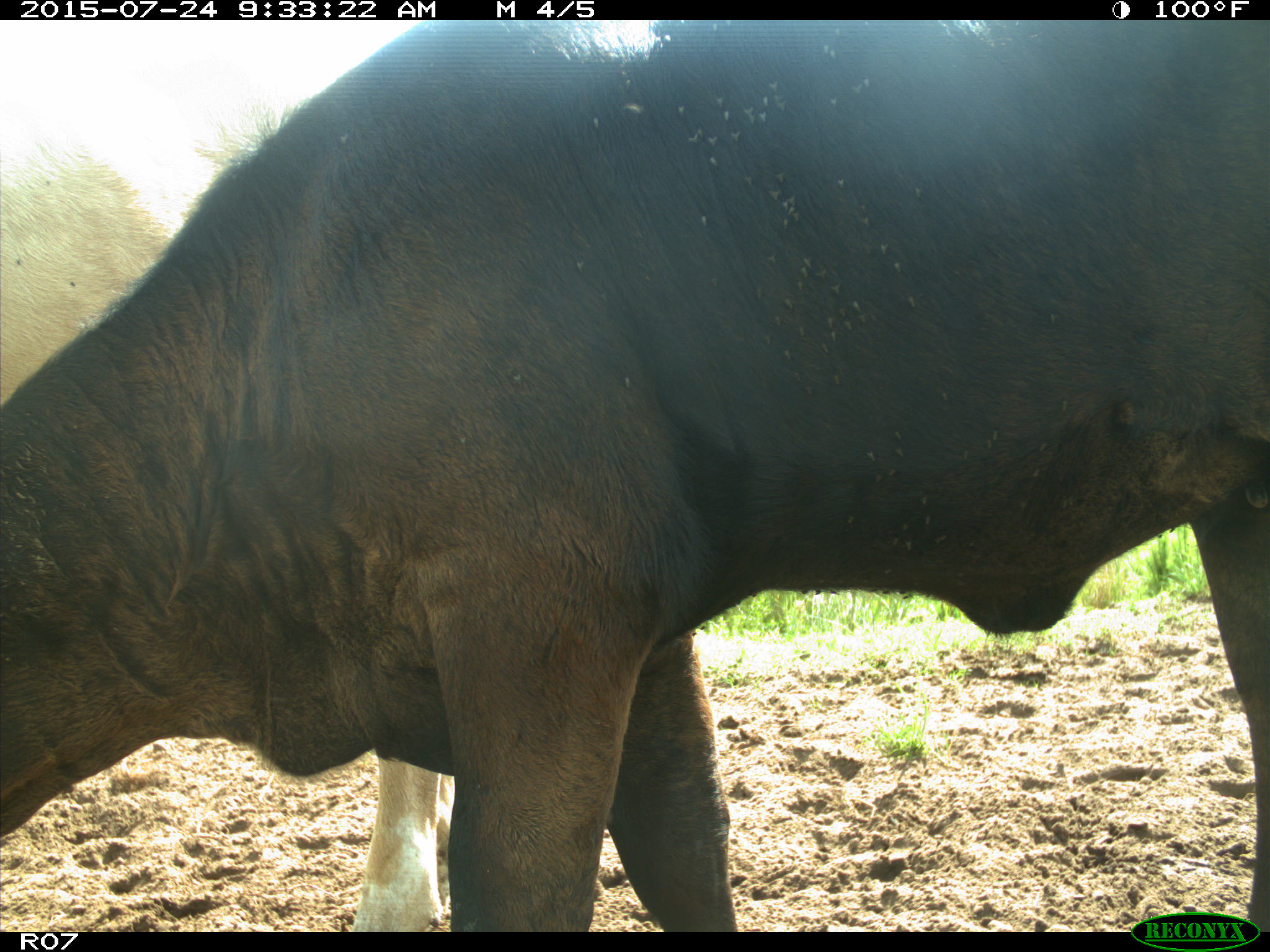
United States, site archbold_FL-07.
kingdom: Animalia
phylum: Chordata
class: Mammalia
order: Artiodactyla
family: Bovidae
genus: Bos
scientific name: Bos taurus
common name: domestic cow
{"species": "Bos taurus (domestic cow)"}